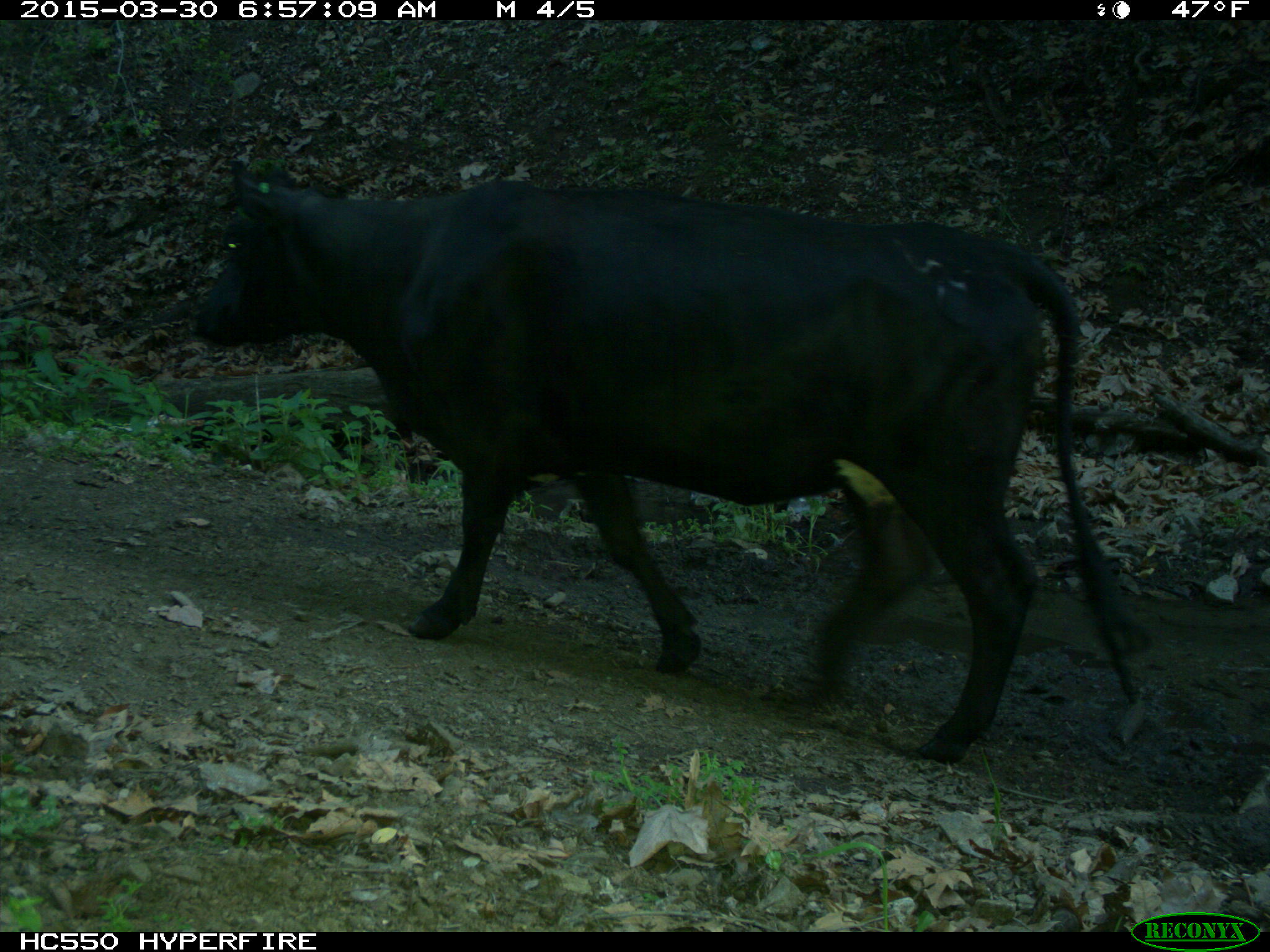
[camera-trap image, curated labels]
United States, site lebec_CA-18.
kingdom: Animalia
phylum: Chordata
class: Mammalia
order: Artiodactyla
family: Bovidae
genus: Bos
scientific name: Bos taurus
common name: domestic cow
Bos taurus (domestic cow).